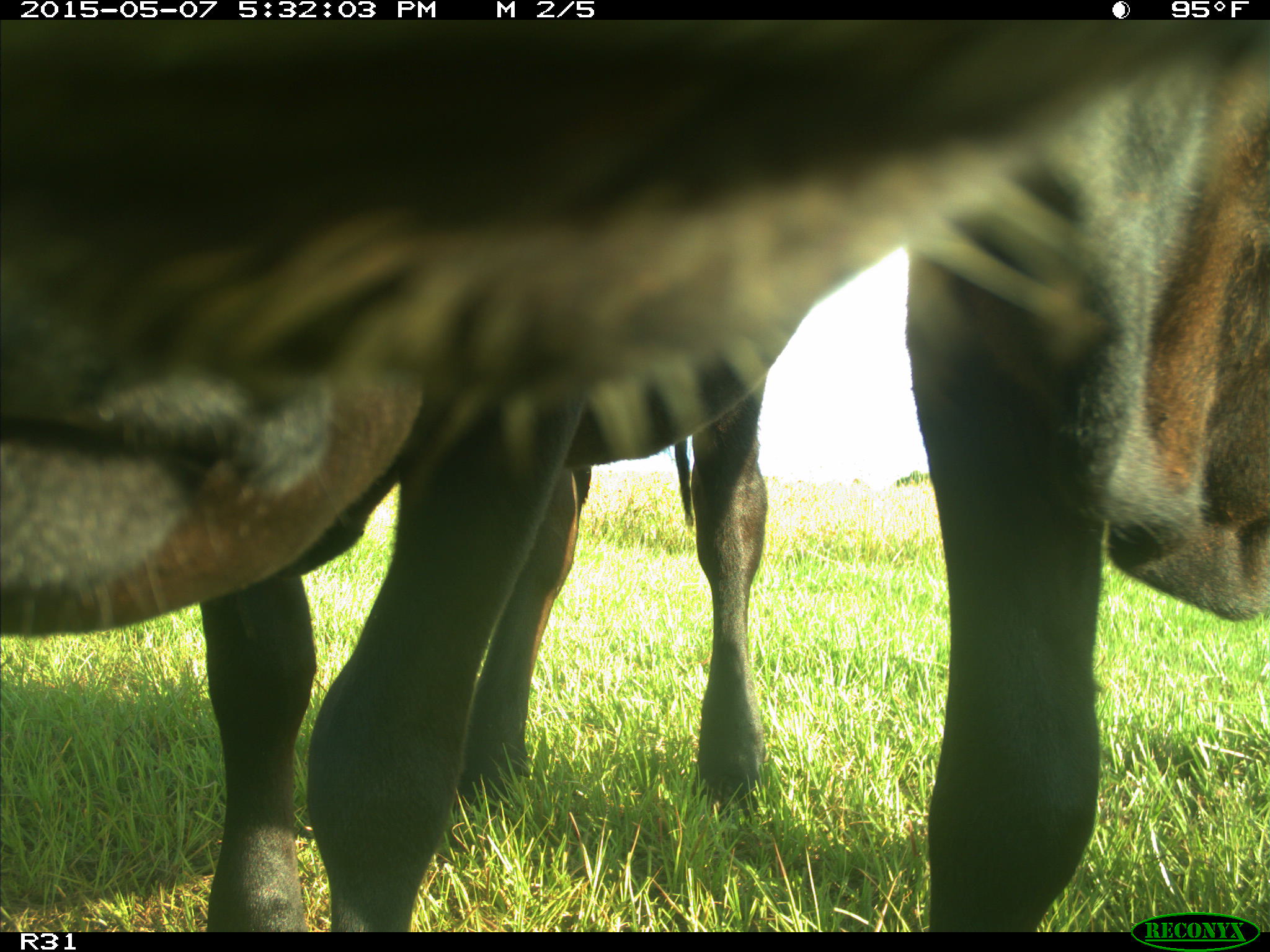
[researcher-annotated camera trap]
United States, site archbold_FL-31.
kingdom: Animalia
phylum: Chordata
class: Mammalia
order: Artiodactyla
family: Bovidae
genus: Bos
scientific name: Bos taurus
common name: domestic cow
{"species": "Bos taurus (domestic cow)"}